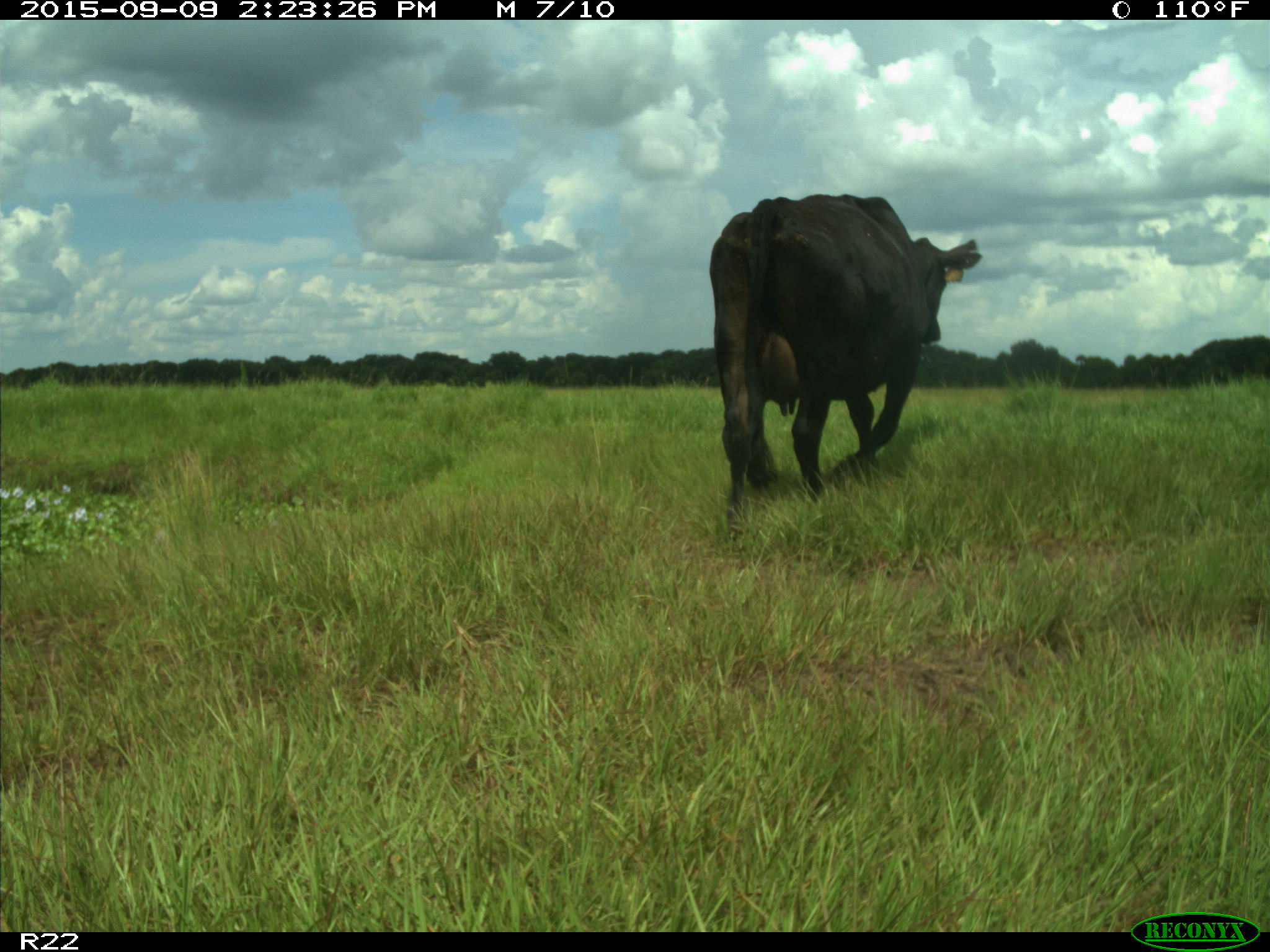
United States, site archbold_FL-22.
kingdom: Animalia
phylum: Chordata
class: Mammalia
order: Artiodactyla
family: Bovidae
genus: Bos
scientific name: Bos taurus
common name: domestic cow